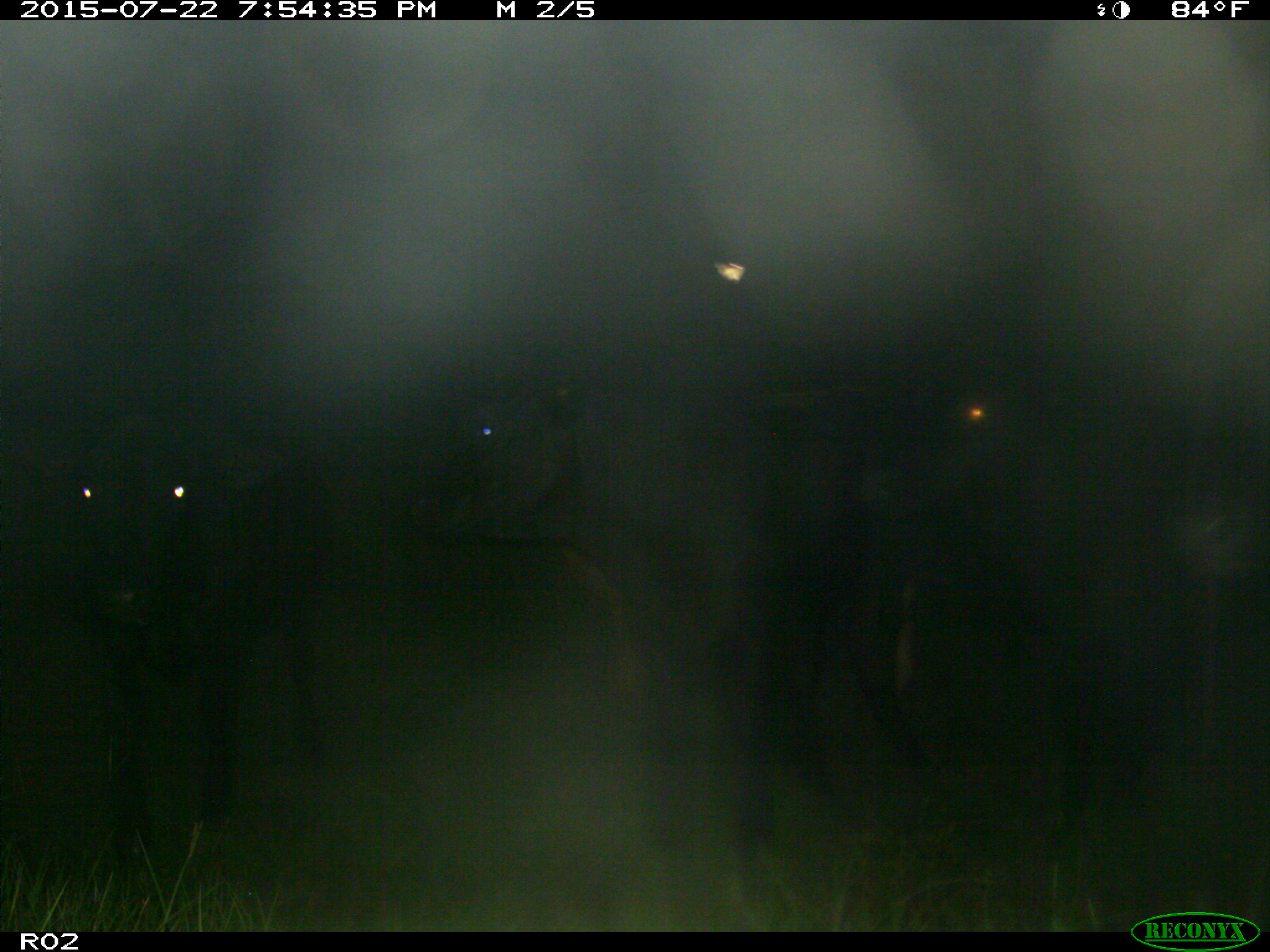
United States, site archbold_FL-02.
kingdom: Animalia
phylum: Chordata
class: Mammalia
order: Artiodactyla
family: Bovidae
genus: Bos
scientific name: Bos taurus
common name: domestic cow